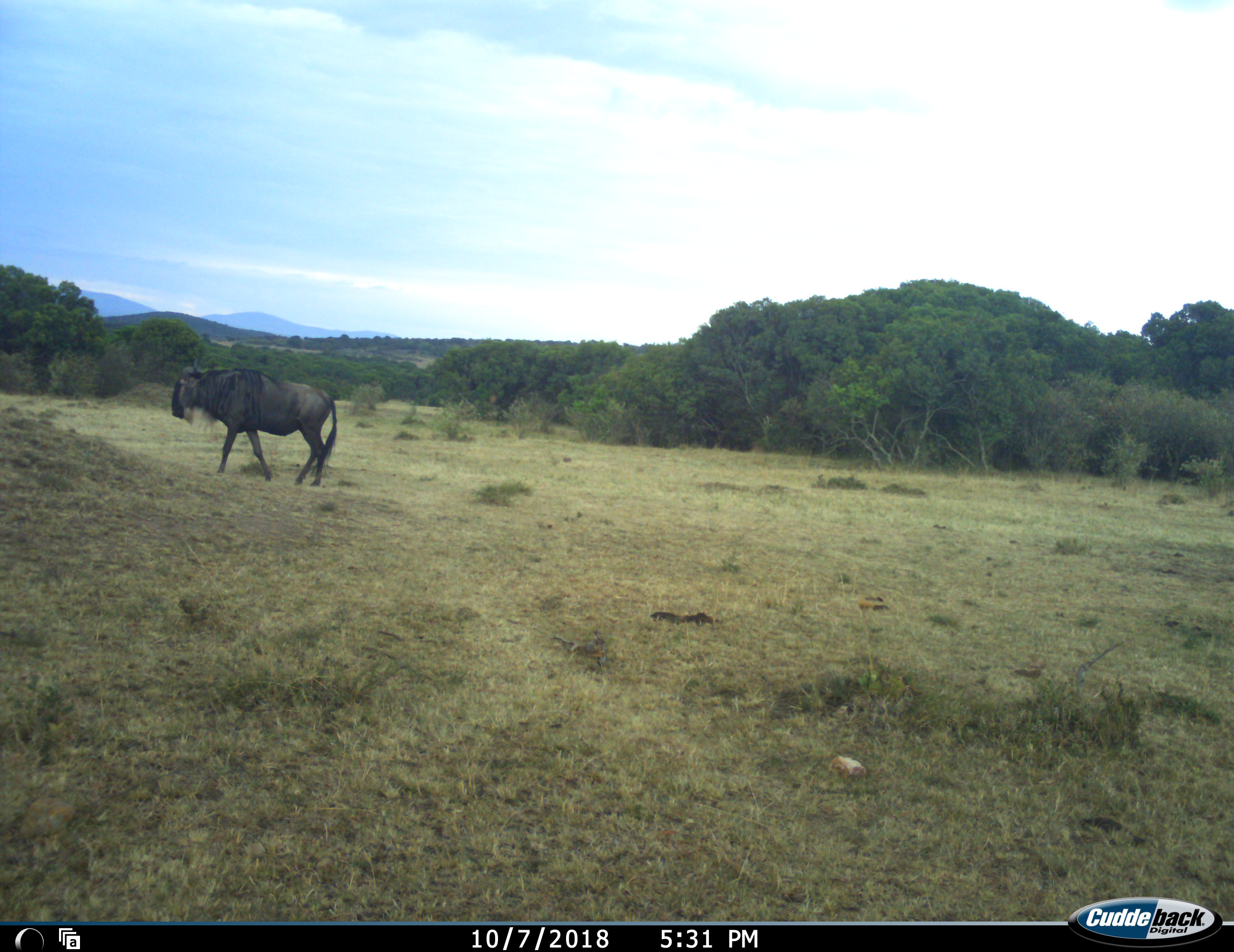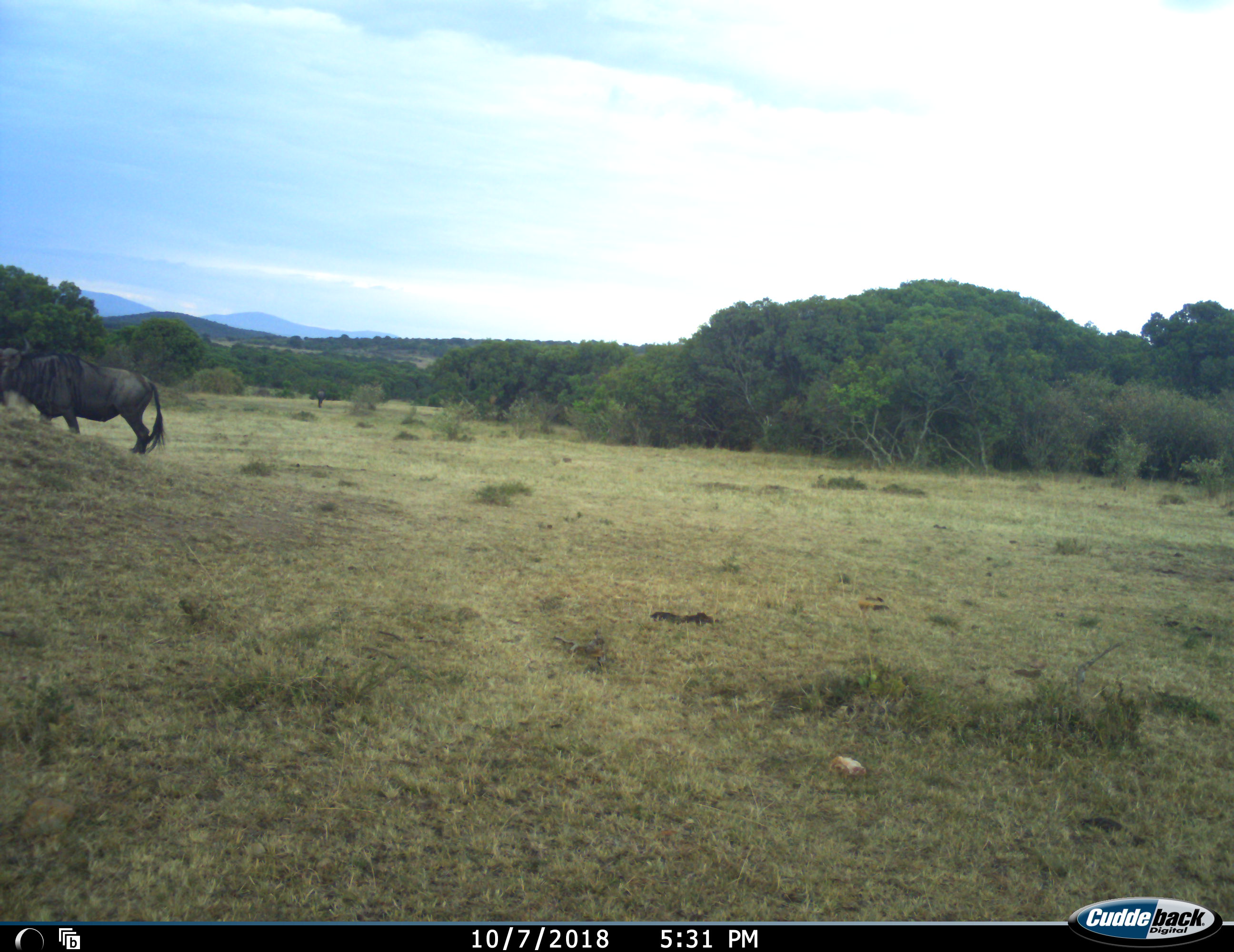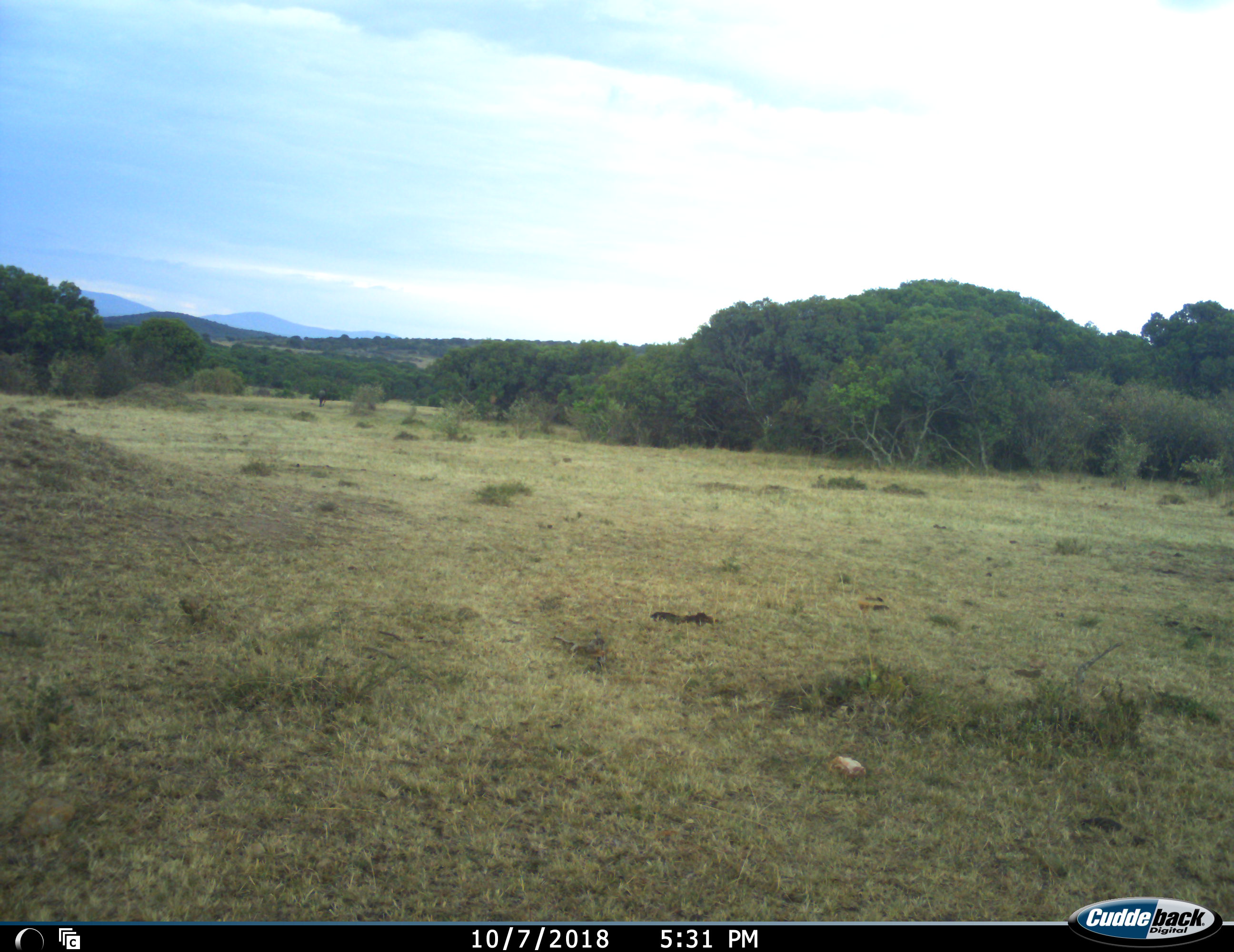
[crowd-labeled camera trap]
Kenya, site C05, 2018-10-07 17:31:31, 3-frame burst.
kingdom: Animalia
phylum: Chordata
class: Mammalia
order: Artiodactyla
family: Bovidae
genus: Connochaetes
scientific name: Connochaetes taurinus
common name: common wildebeest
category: wildebeest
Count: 1.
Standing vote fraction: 0%.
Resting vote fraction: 0%.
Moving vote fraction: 100%.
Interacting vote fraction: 0%.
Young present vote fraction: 0%.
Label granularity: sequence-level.